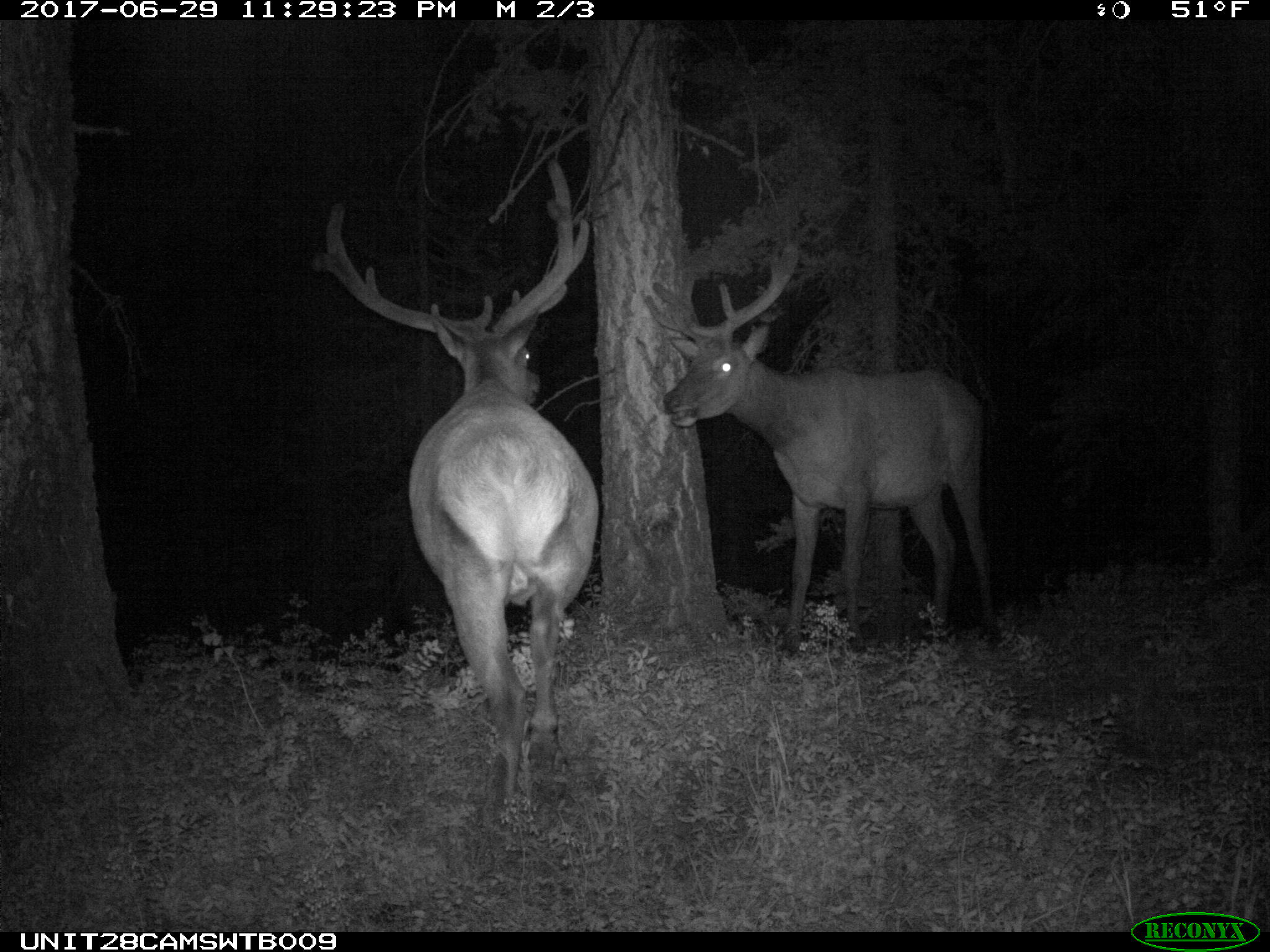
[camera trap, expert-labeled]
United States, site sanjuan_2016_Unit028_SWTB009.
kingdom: Animalia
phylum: Chordata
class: Mammalia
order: Artiodactyla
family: Cervidae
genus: Cervus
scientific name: Cervus elaphus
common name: red deer